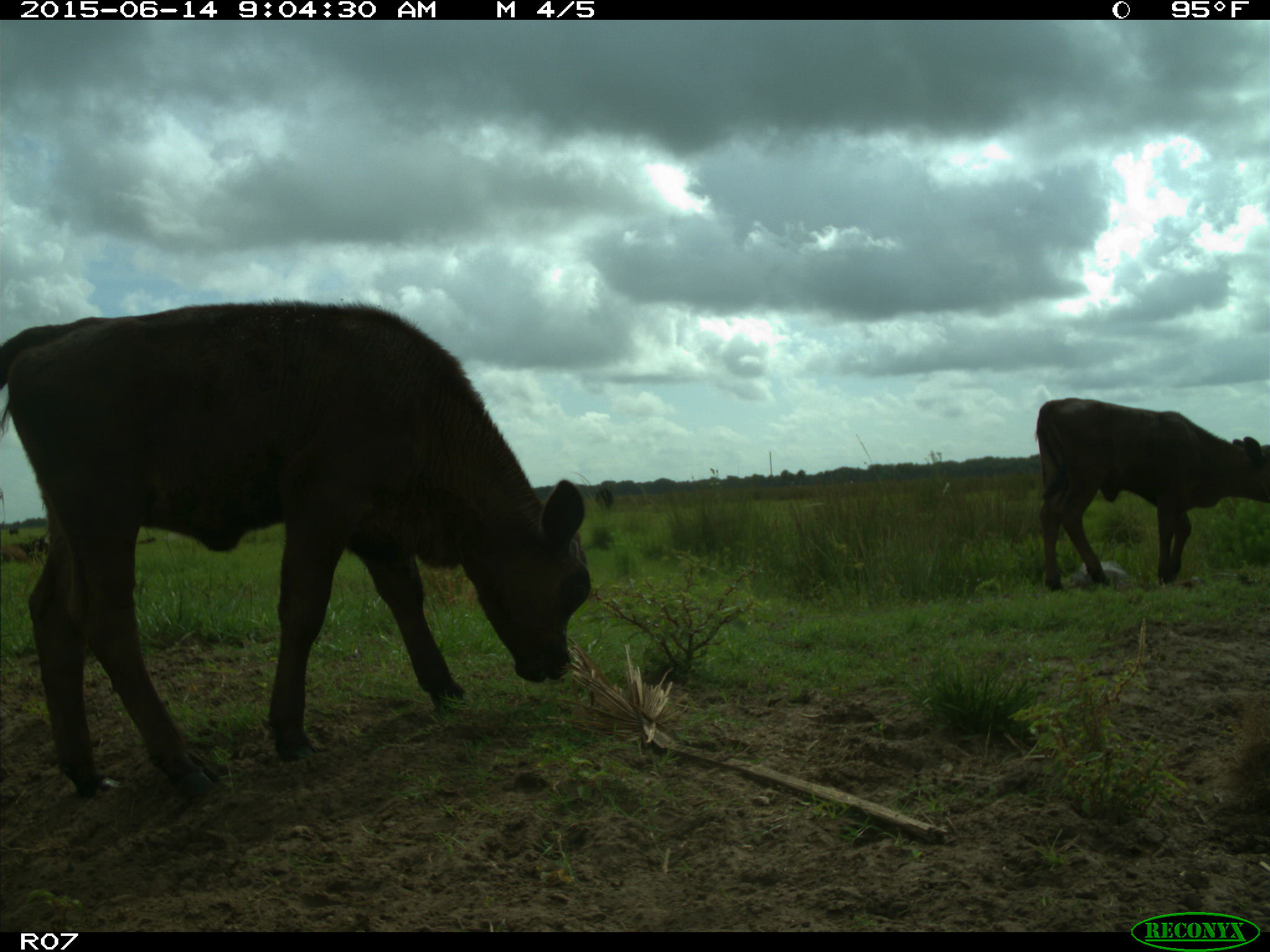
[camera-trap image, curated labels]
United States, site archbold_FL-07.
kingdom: Animalia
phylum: Chordata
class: Mammalia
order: Artiodactyla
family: Bovidae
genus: Bos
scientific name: Bos taurus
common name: domestic cow